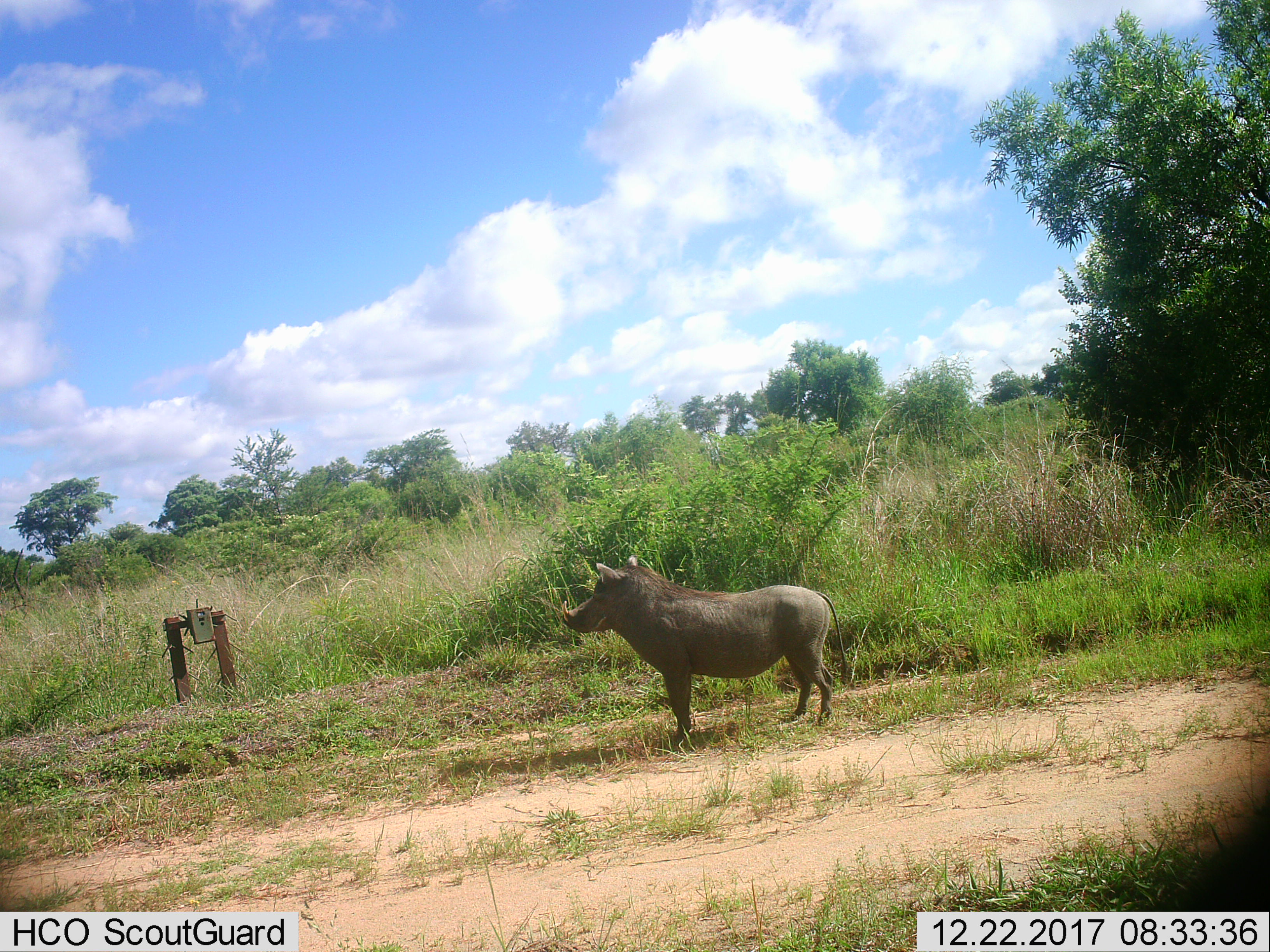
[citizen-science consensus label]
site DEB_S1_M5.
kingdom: Animalia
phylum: Chordata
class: Mammalia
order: Artiodactyla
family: Suidae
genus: Phacochoerus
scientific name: Phacochoerus africanus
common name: warthog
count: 1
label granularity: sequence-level